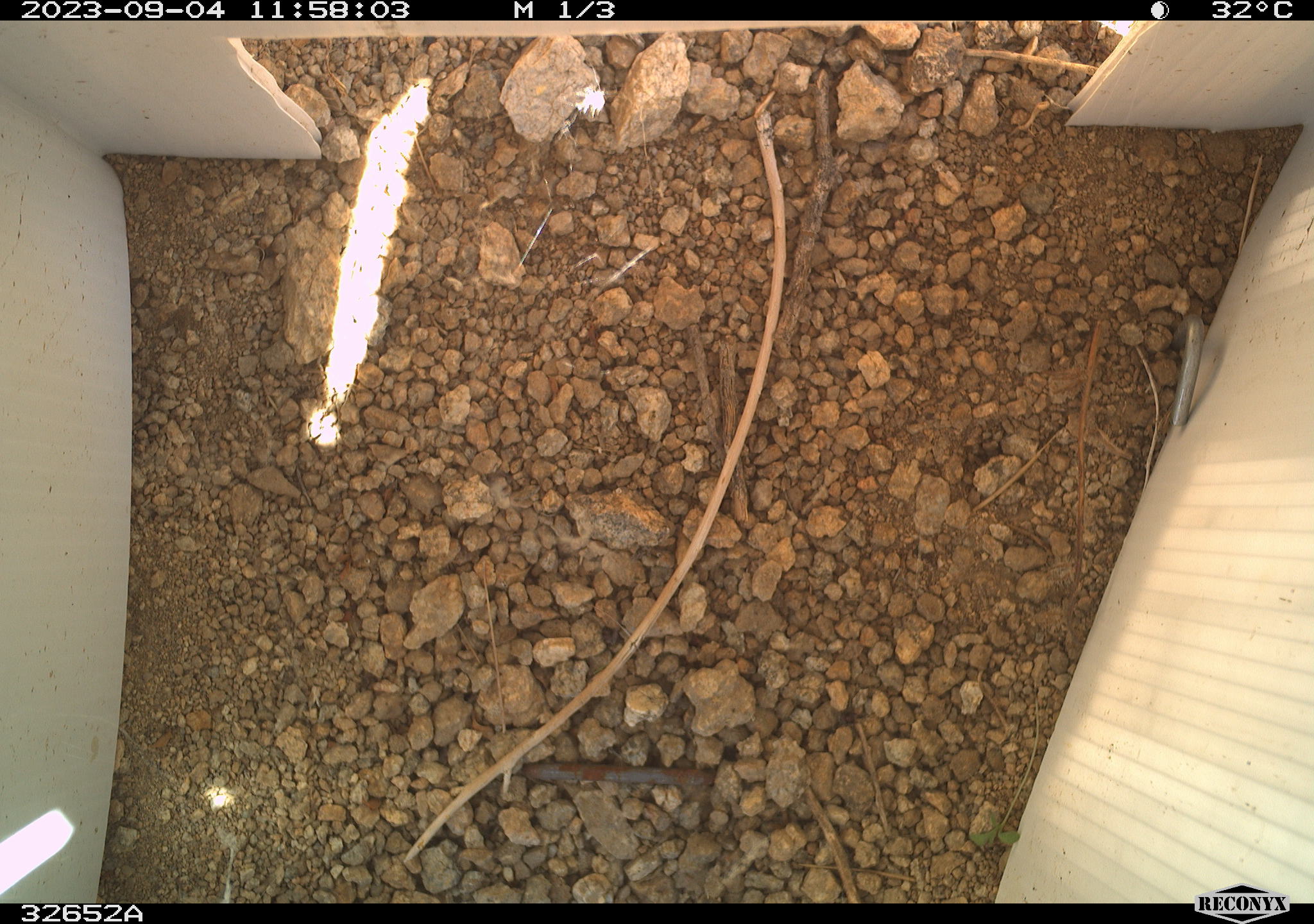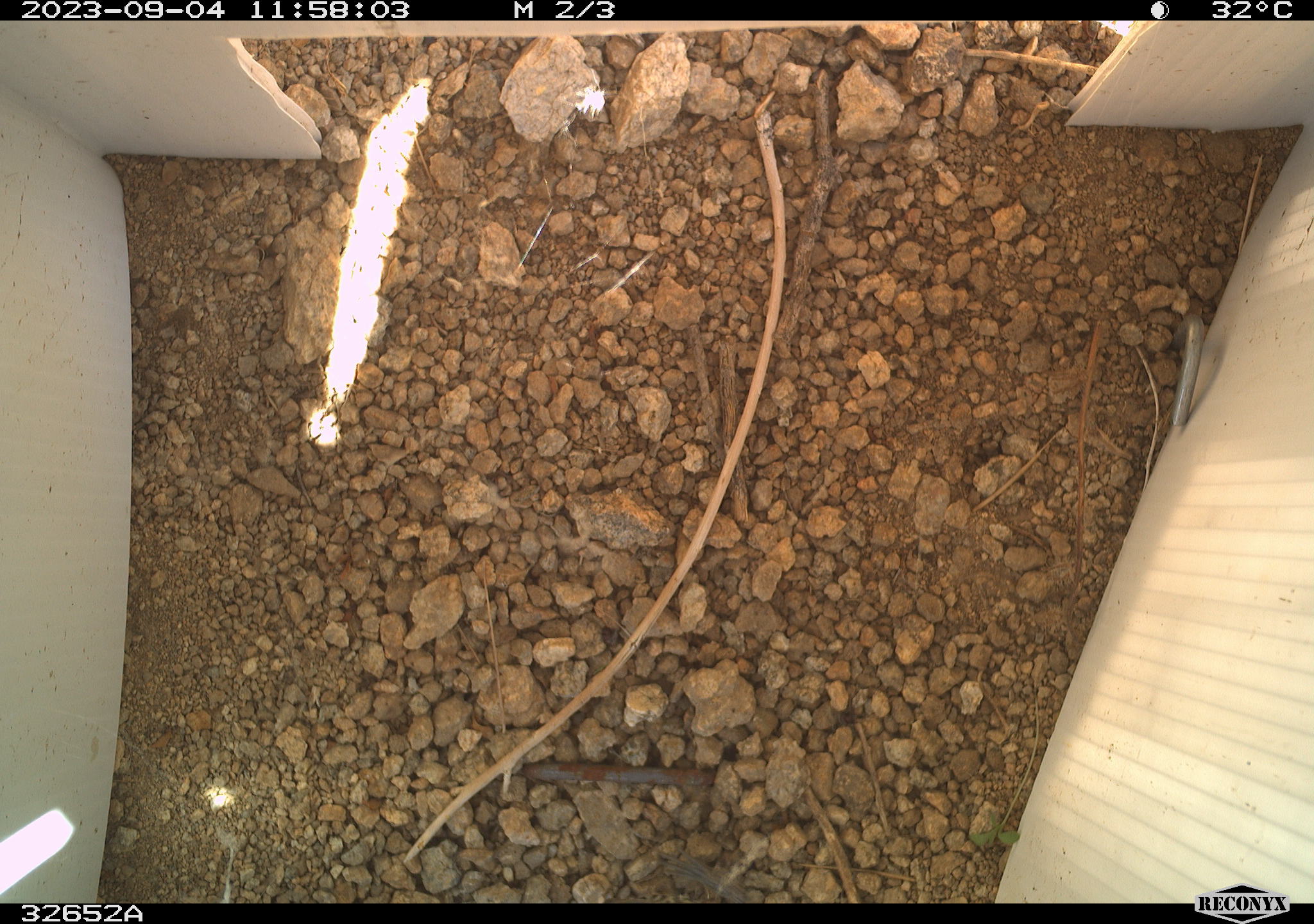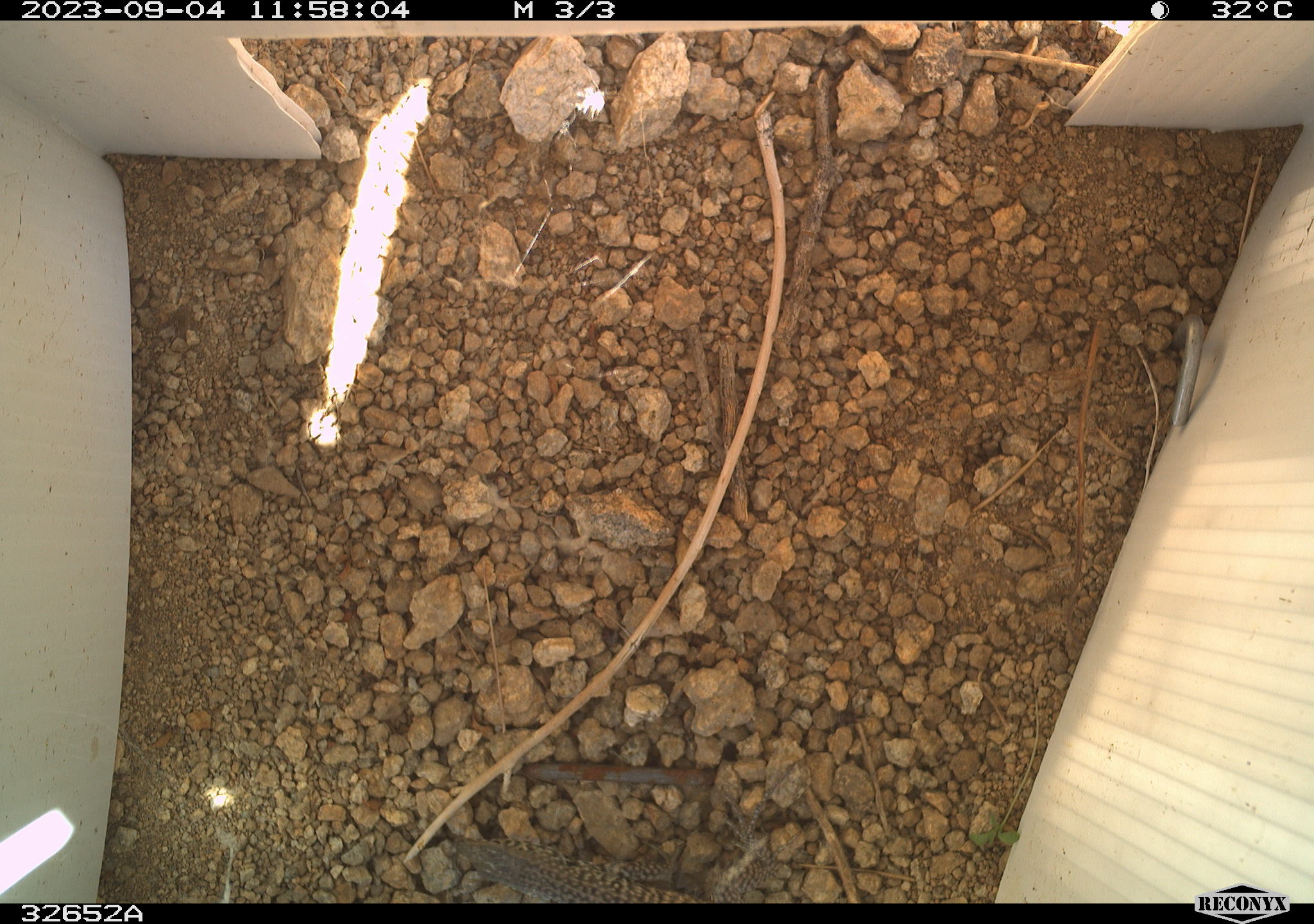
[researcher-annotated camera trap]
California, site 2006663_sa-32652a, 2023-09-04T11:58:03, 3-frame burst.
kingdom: Animalia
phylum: Chordata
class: Reptilia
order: Squamata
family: Teiidae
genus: Aspidoscelis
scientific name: Aspidoscelis tigris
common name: western whiptail